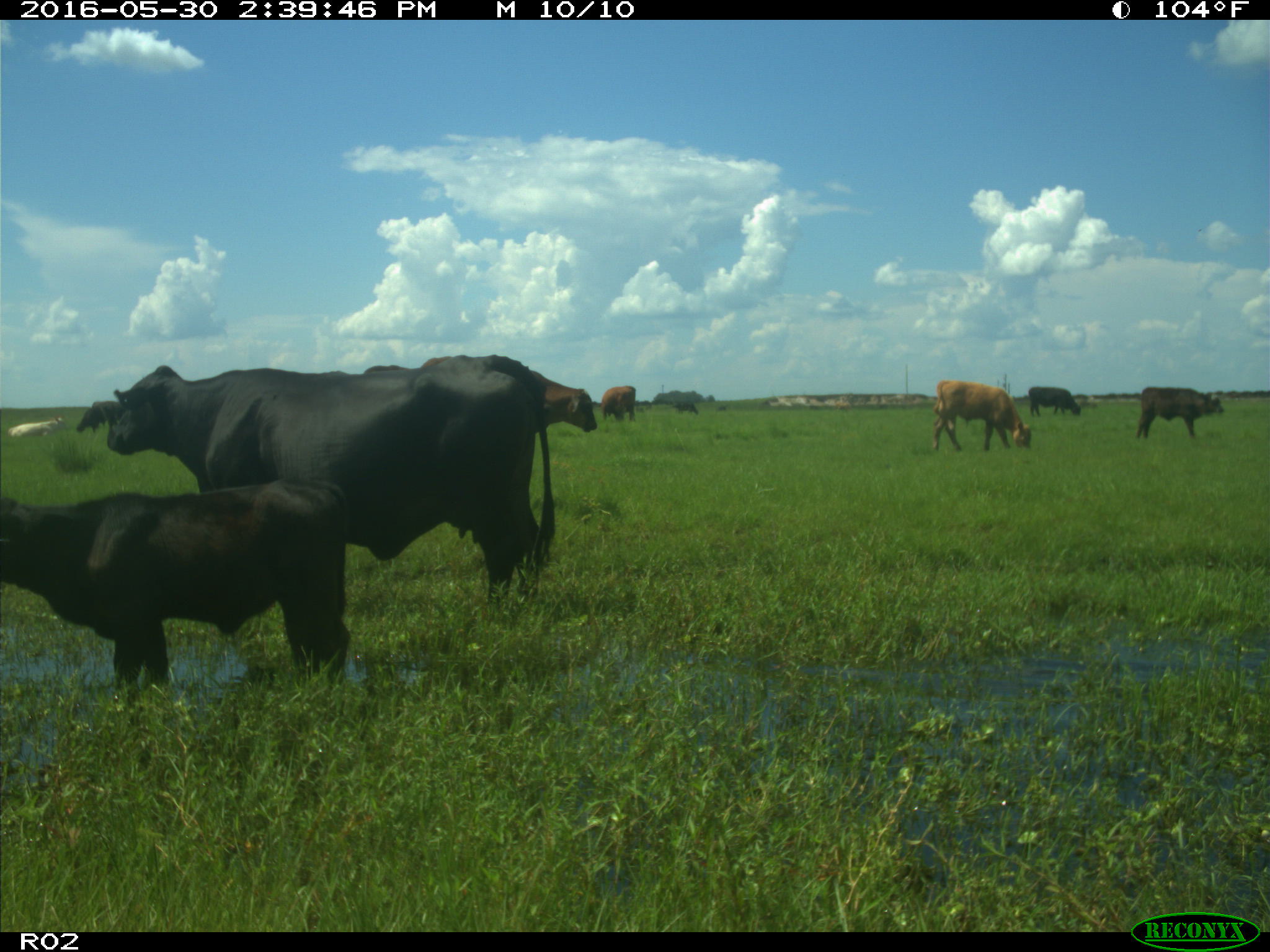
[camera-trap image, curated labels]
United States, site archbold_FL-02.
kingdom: Animalia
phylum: Chordata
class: Mammalia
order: Artiodactyla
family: Bovidae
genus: Bos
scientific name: Bos taurus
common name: domestic cow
Bos taurus (domestic cow).